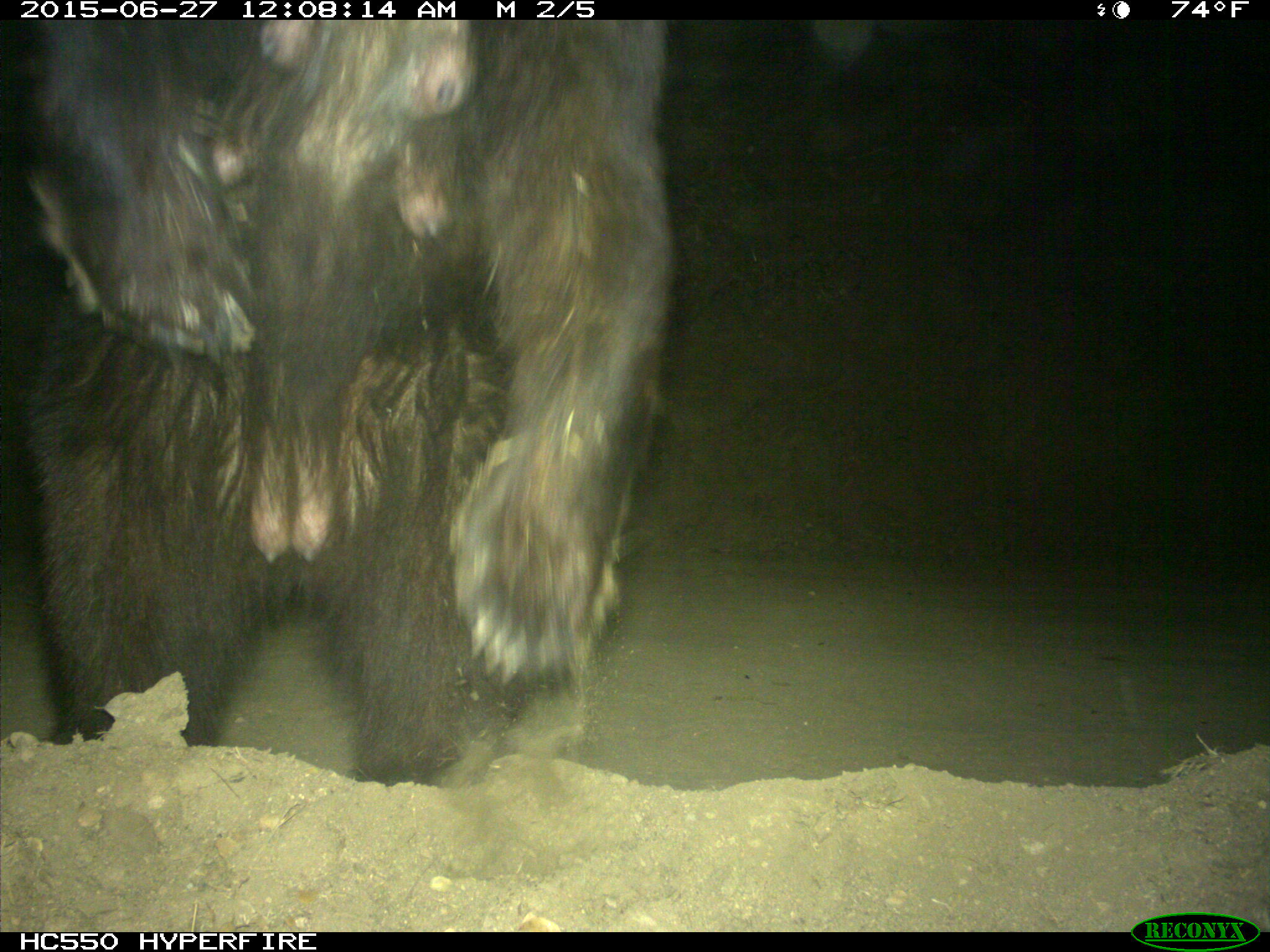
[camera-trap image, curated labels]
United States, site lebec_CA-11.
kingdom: Animalia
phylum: Chordata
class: Mammalia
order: Carnivora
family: Ursidae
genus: Ursus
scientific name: Ursus americanus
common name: american black bear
Ursus americanus (american black bear).